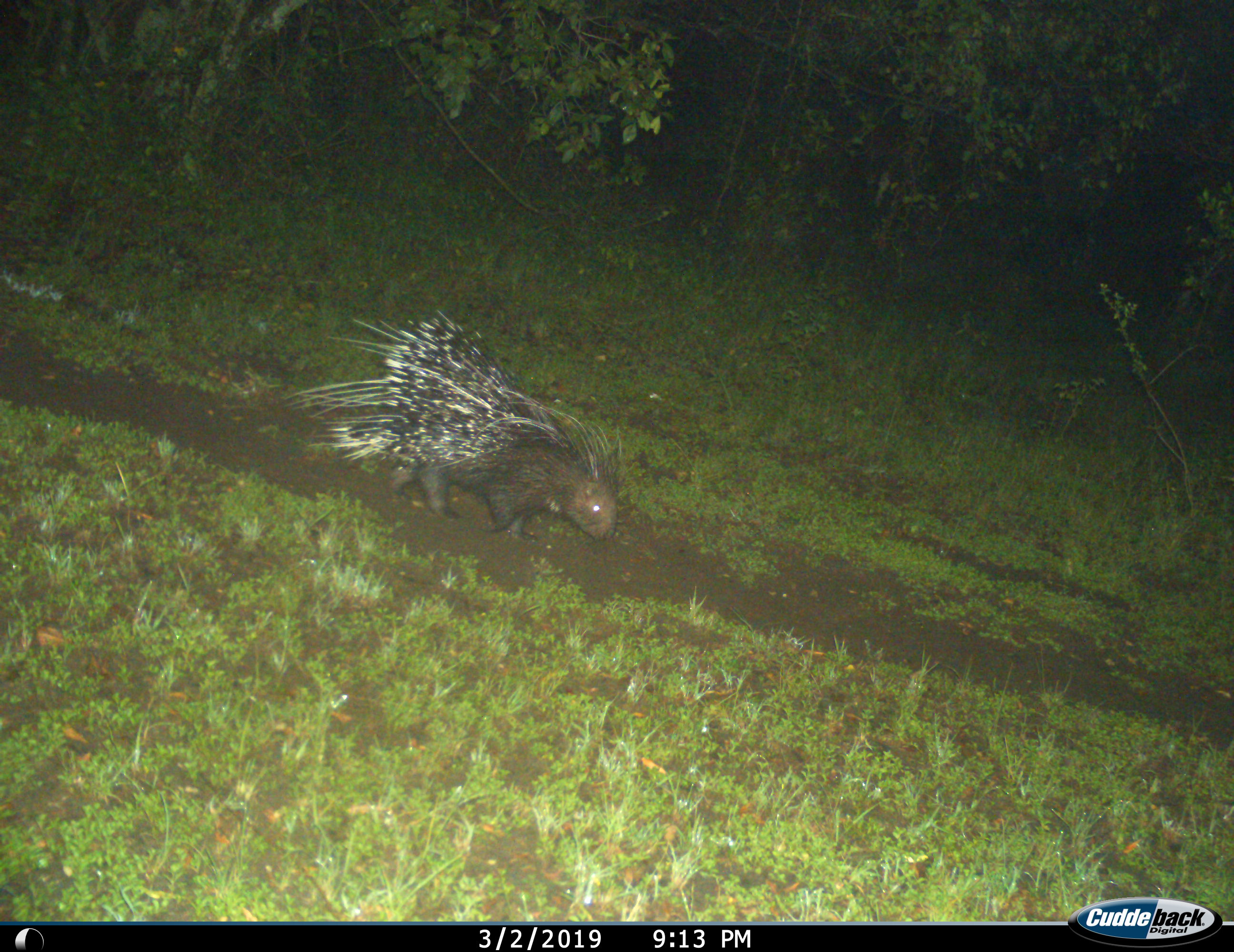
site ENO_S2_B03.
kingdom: Animalia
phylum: Chordata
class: Mammalia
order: Rodentia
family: Hystricidae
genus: Hystrix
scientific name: Hystrix cristata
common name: crested porcupine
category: porcupine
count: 1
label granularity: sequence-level